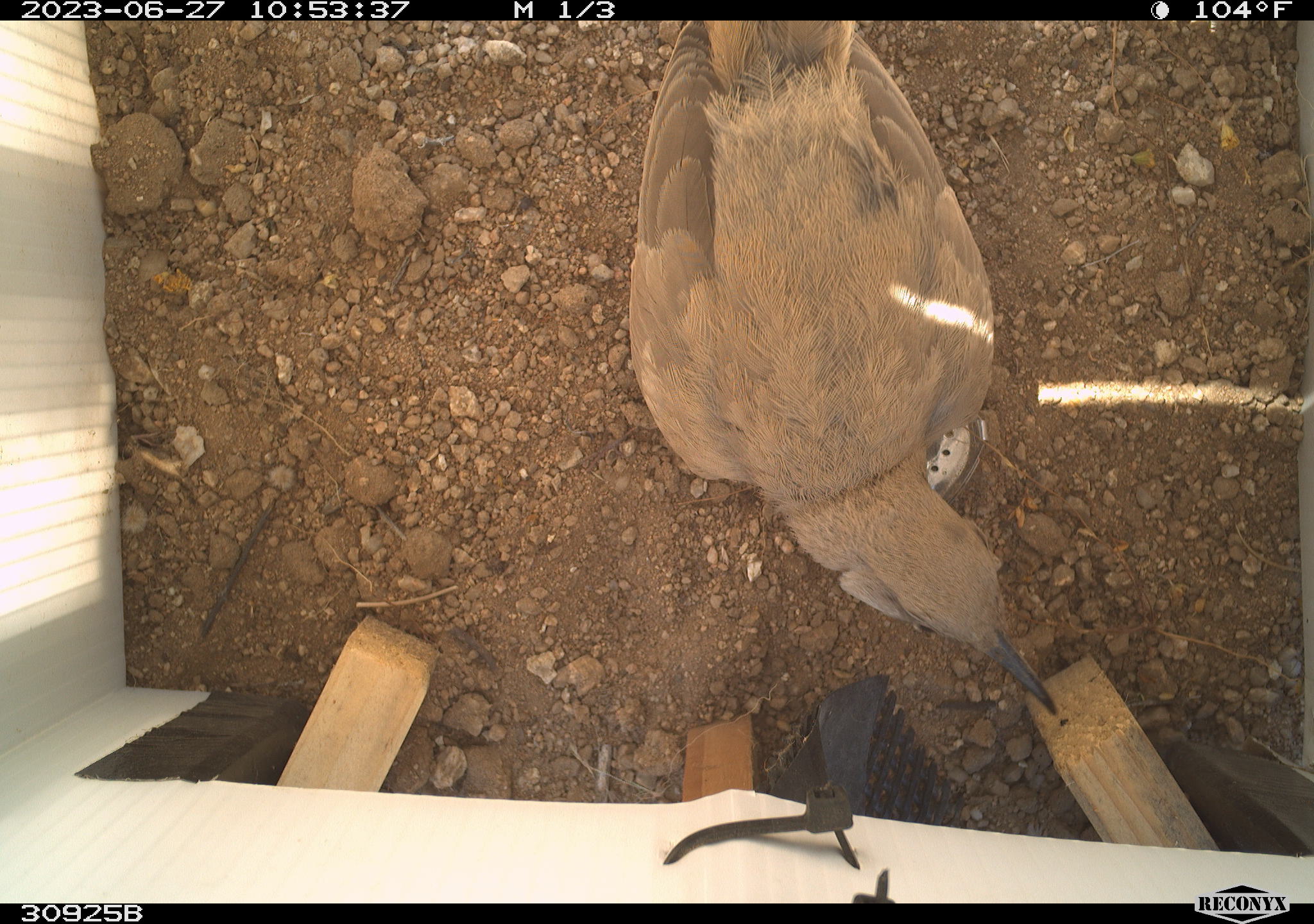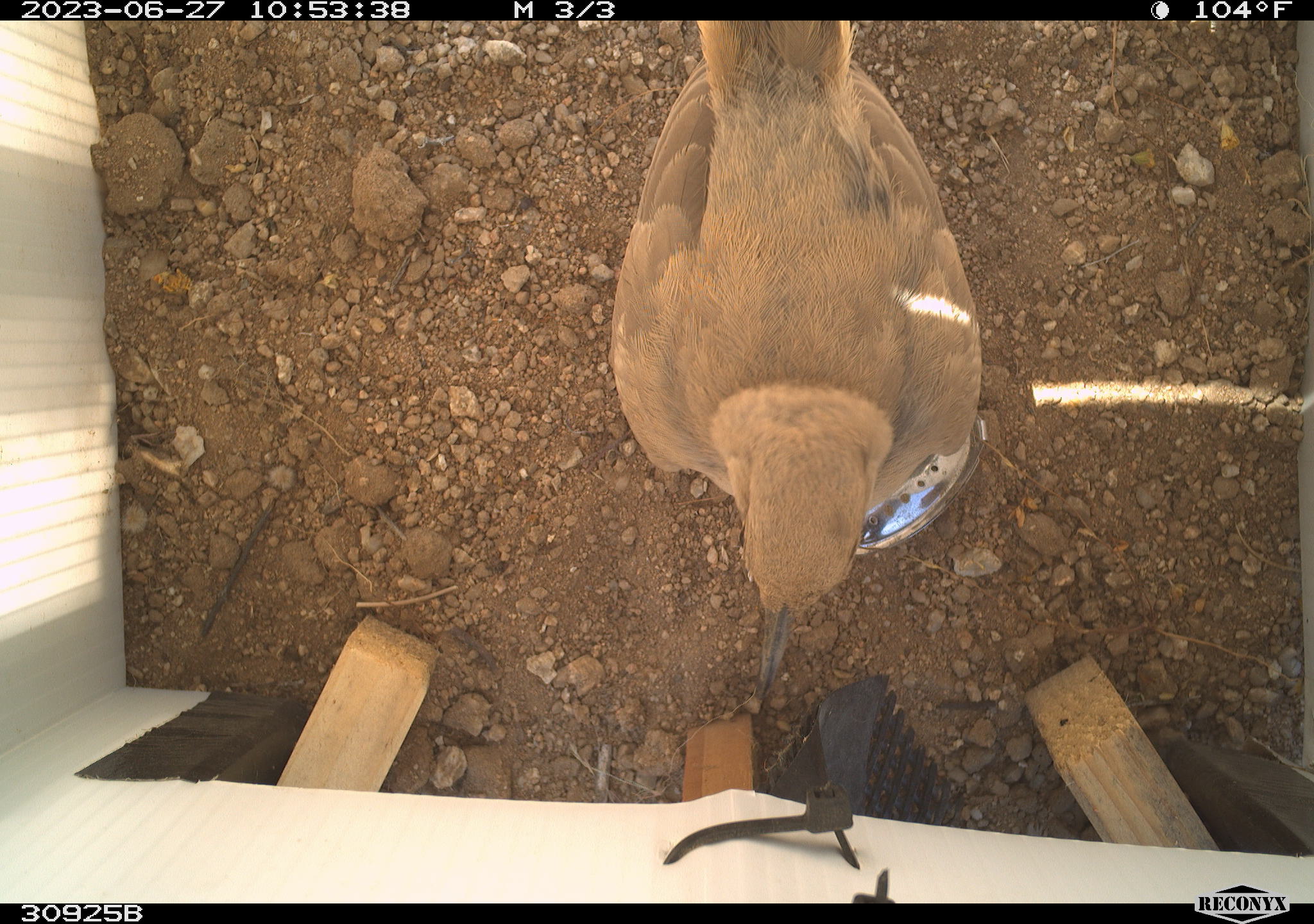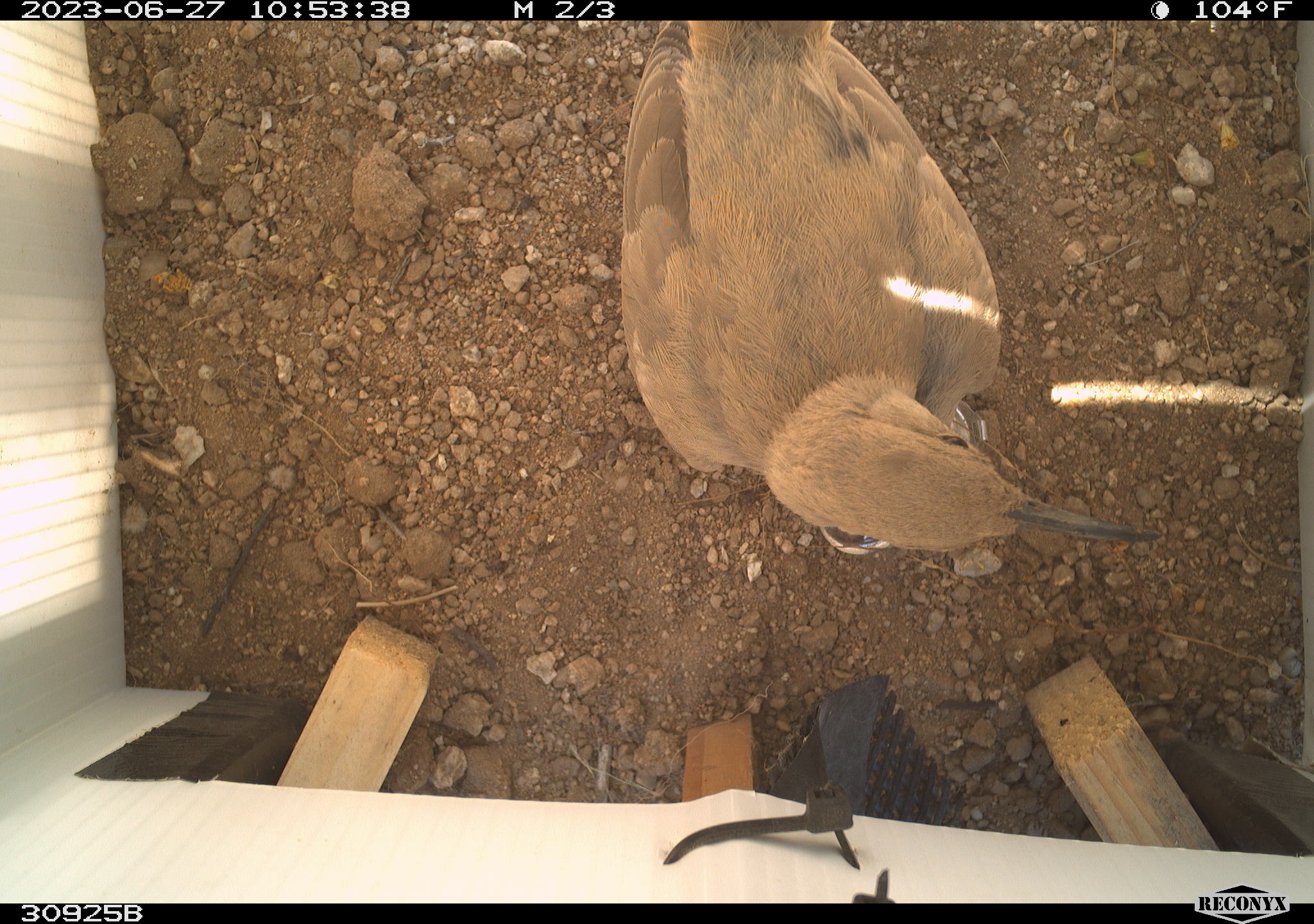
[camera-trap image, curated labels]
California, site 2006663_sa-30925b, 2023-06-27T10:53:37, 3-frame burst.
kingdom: Animalia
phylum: Chordata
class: Aves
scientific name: Aves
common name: bird